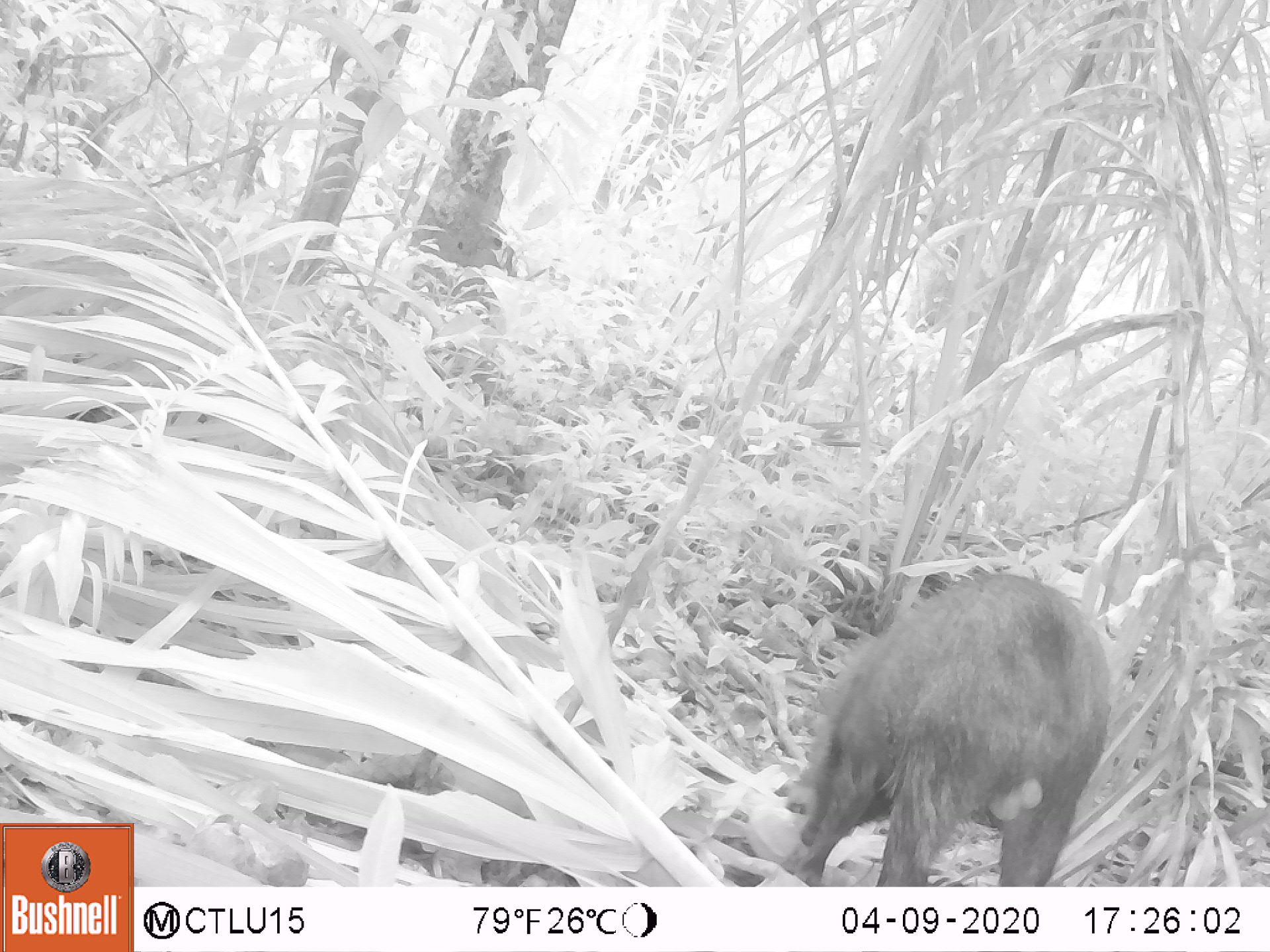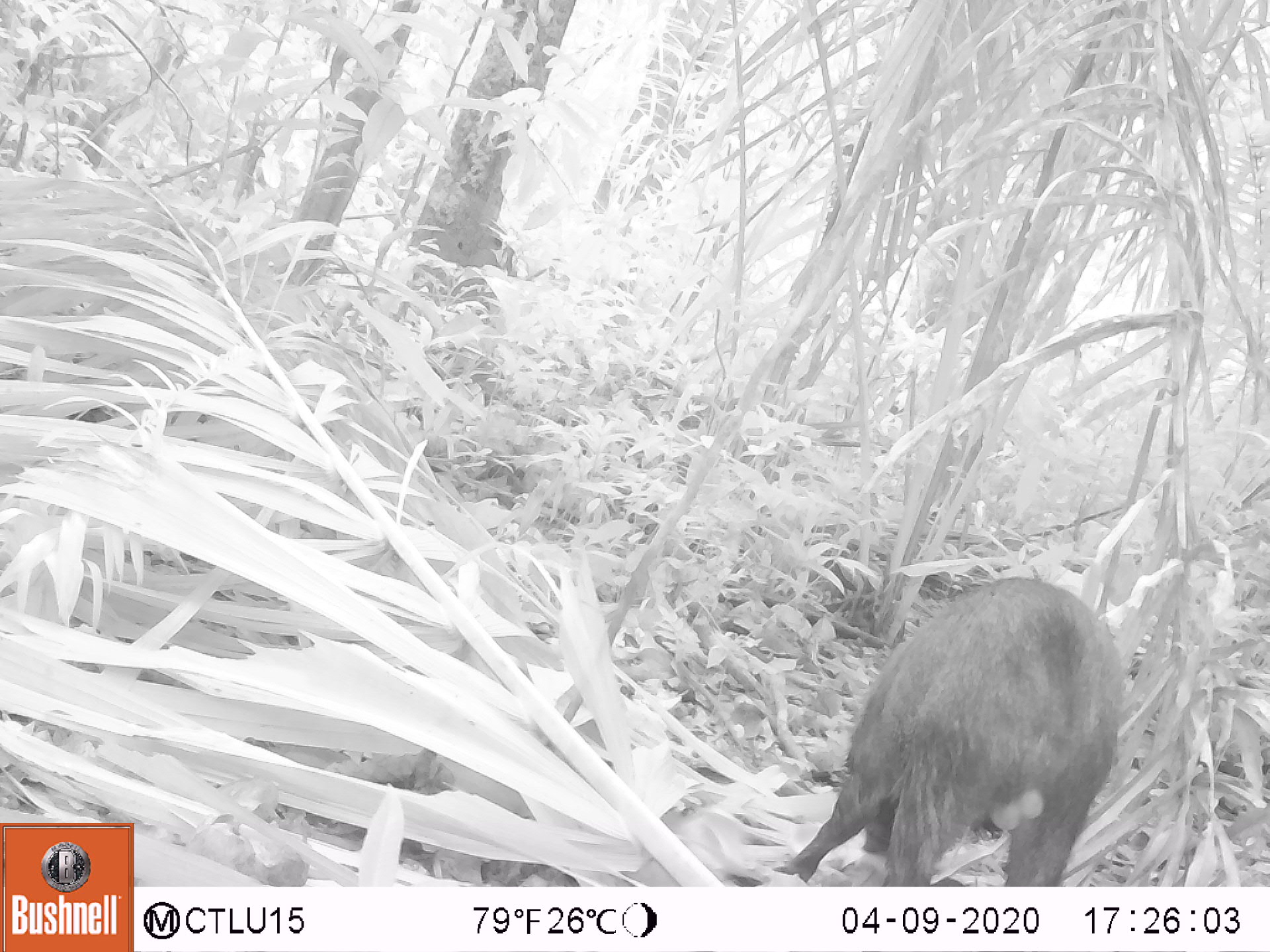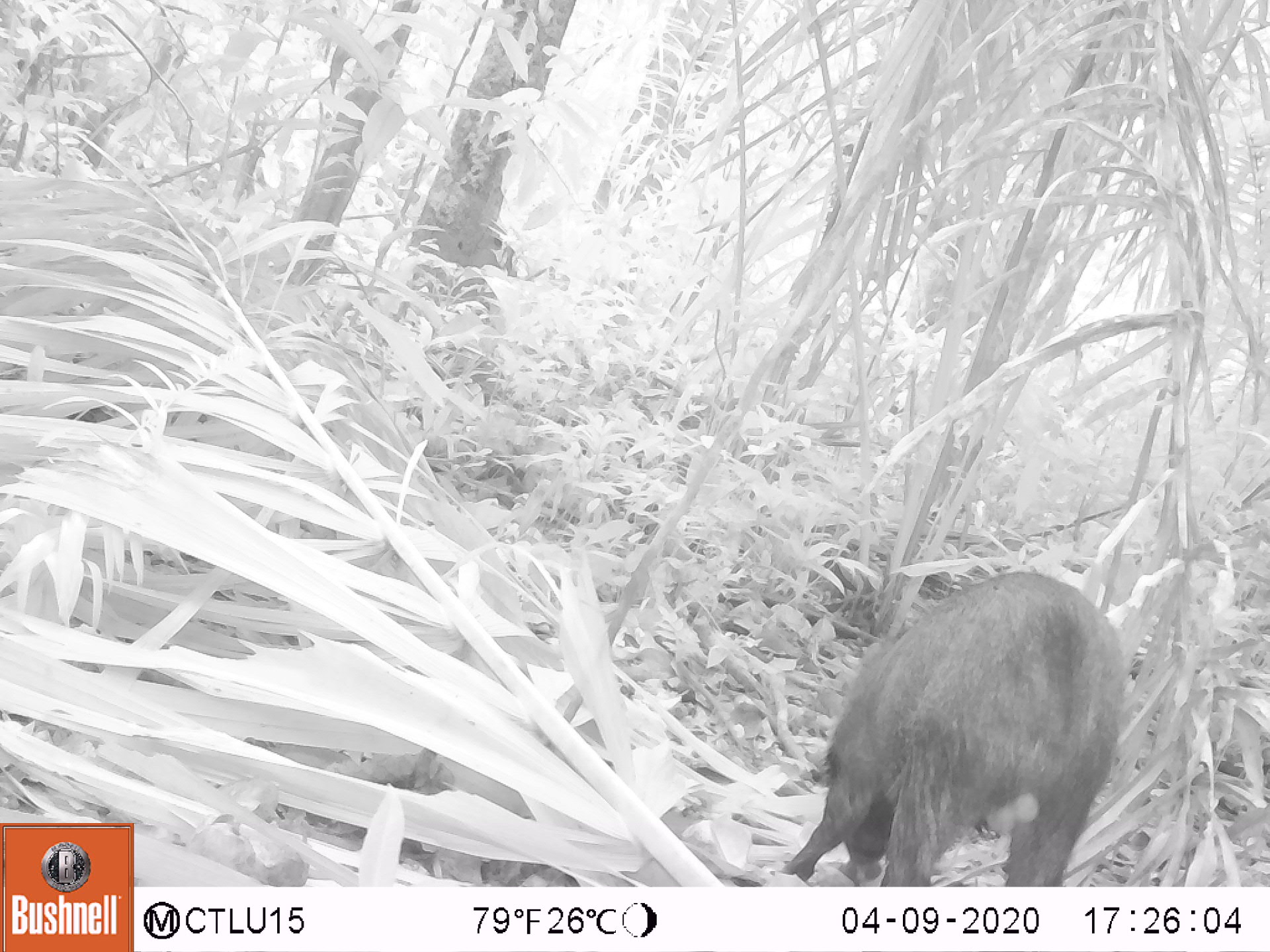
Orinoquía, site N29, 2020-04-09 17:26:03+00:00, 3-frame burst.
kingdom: Animalia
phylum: Chordata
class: Mammalia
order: Artiodactyla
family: Tayassuidae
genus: Pecari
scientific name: Pecari tajacu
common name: collared peccary